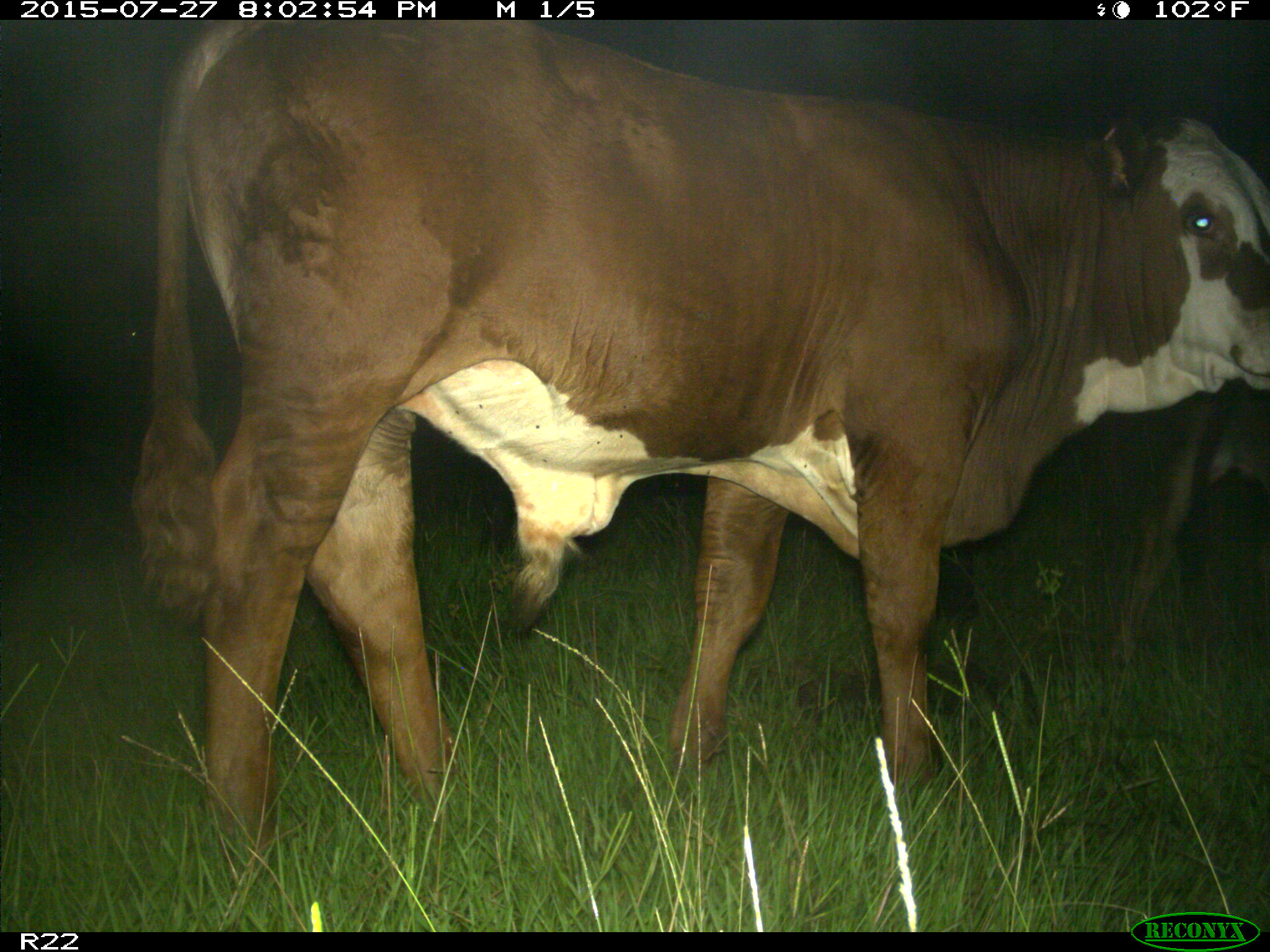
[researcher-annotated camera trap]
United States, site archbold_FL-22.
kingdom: Animalia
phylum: Chordata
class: Mammalia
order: Artiodactyla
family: Bovidae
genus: Bos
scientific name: Bos taurus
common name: domestic cow